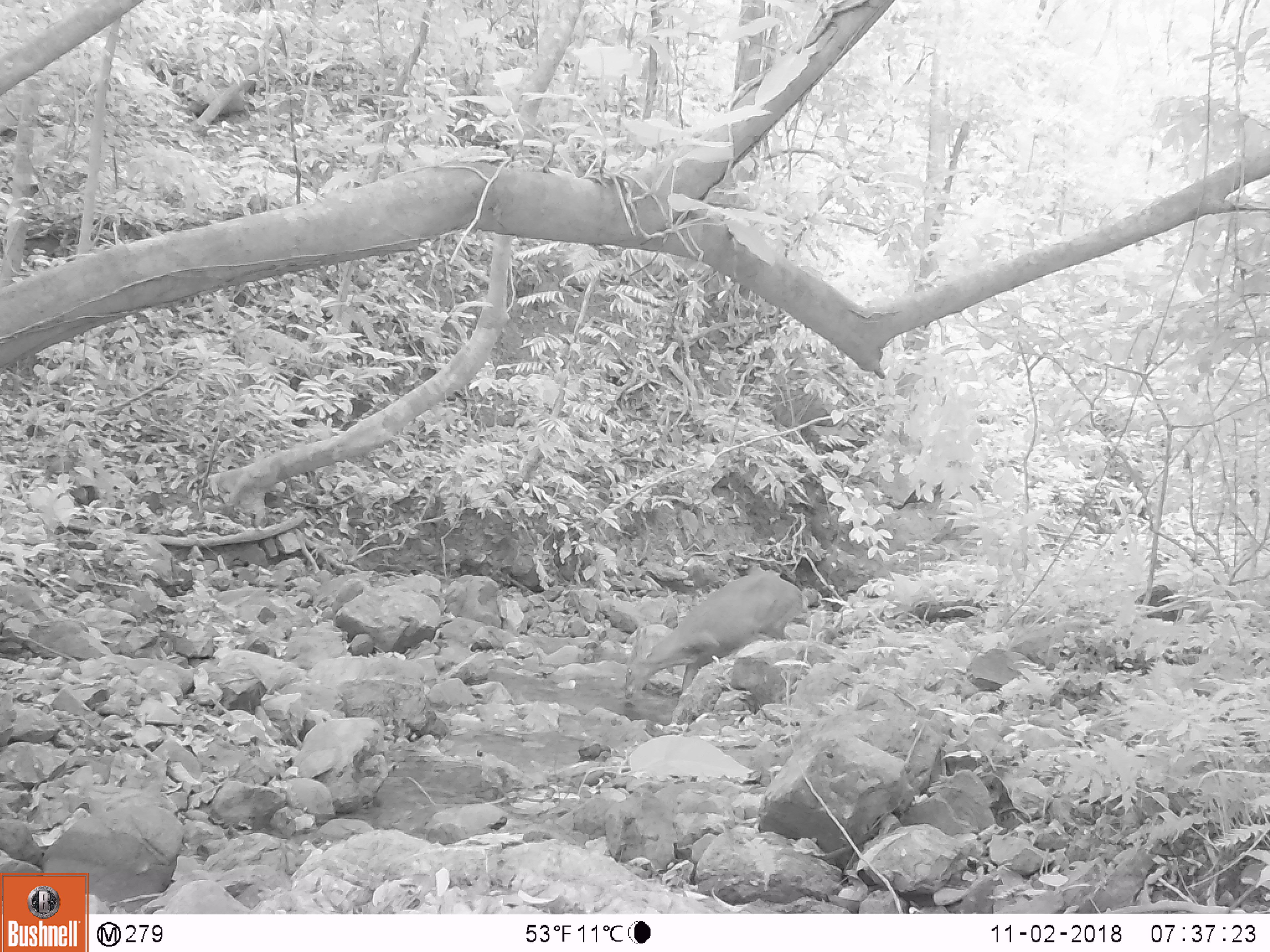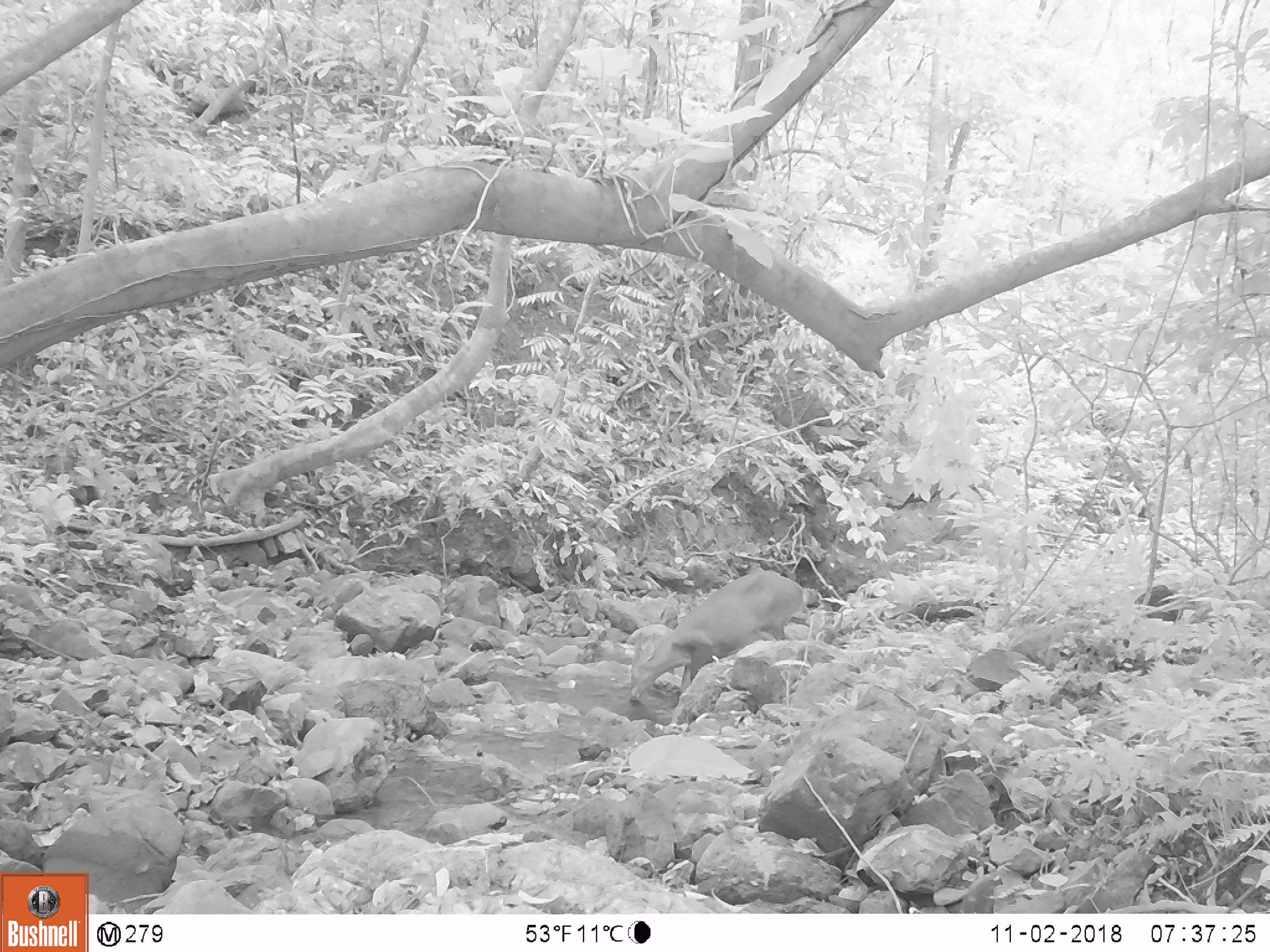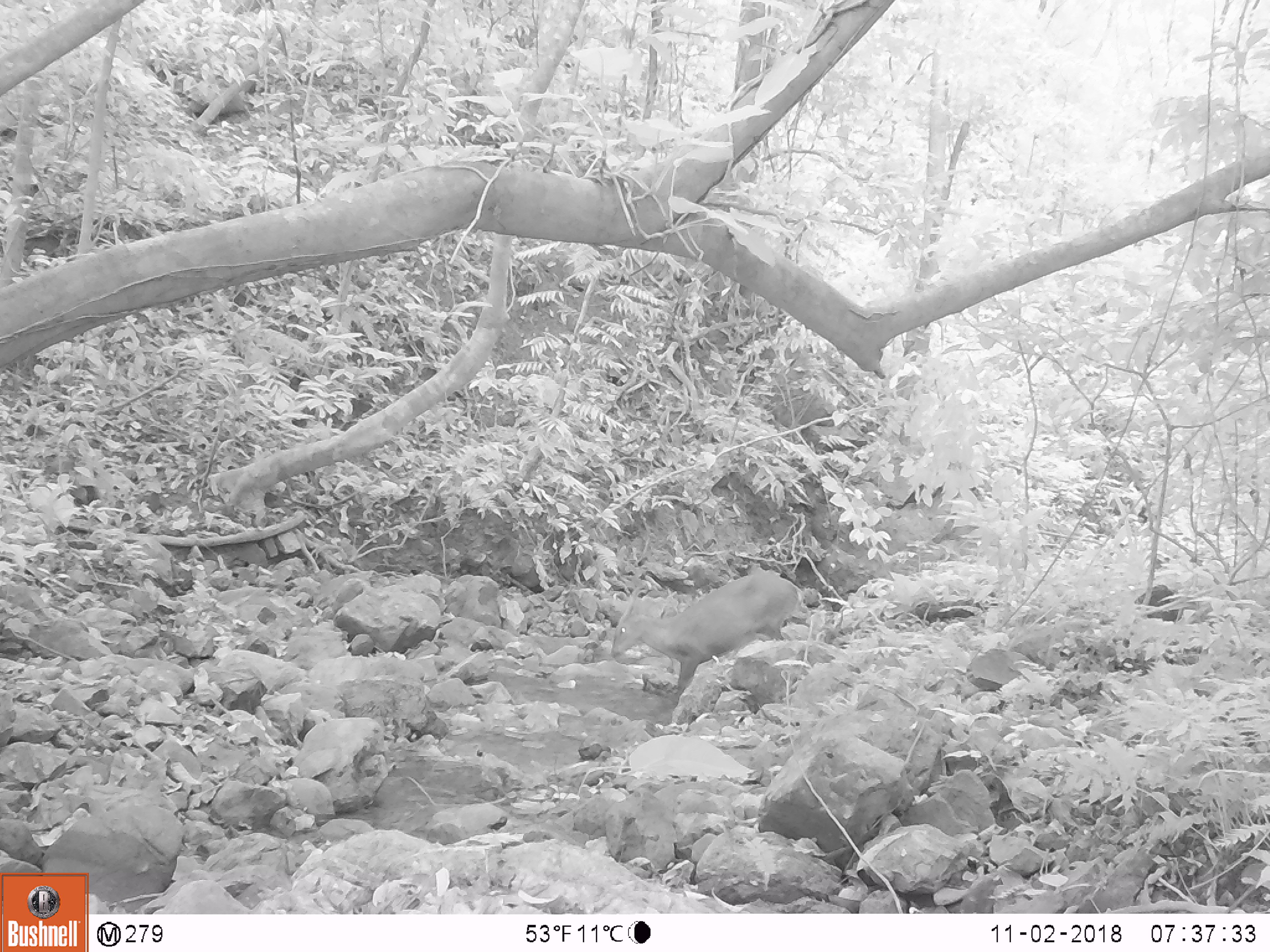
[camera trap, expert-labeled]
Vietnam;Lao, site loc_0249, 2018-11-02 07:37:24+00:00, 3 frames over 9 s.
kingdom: Animalia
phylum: Chordata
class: Mammalia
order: Artiodactyla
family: Cervidae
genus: Muntiacus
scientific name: Muntiacus vuquangensis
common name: large-antlered muntjac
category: large antlered muntjac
Large antlered muntjac (large-antlered muntjac) (Muntiacus vuquangensis). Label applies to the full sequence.